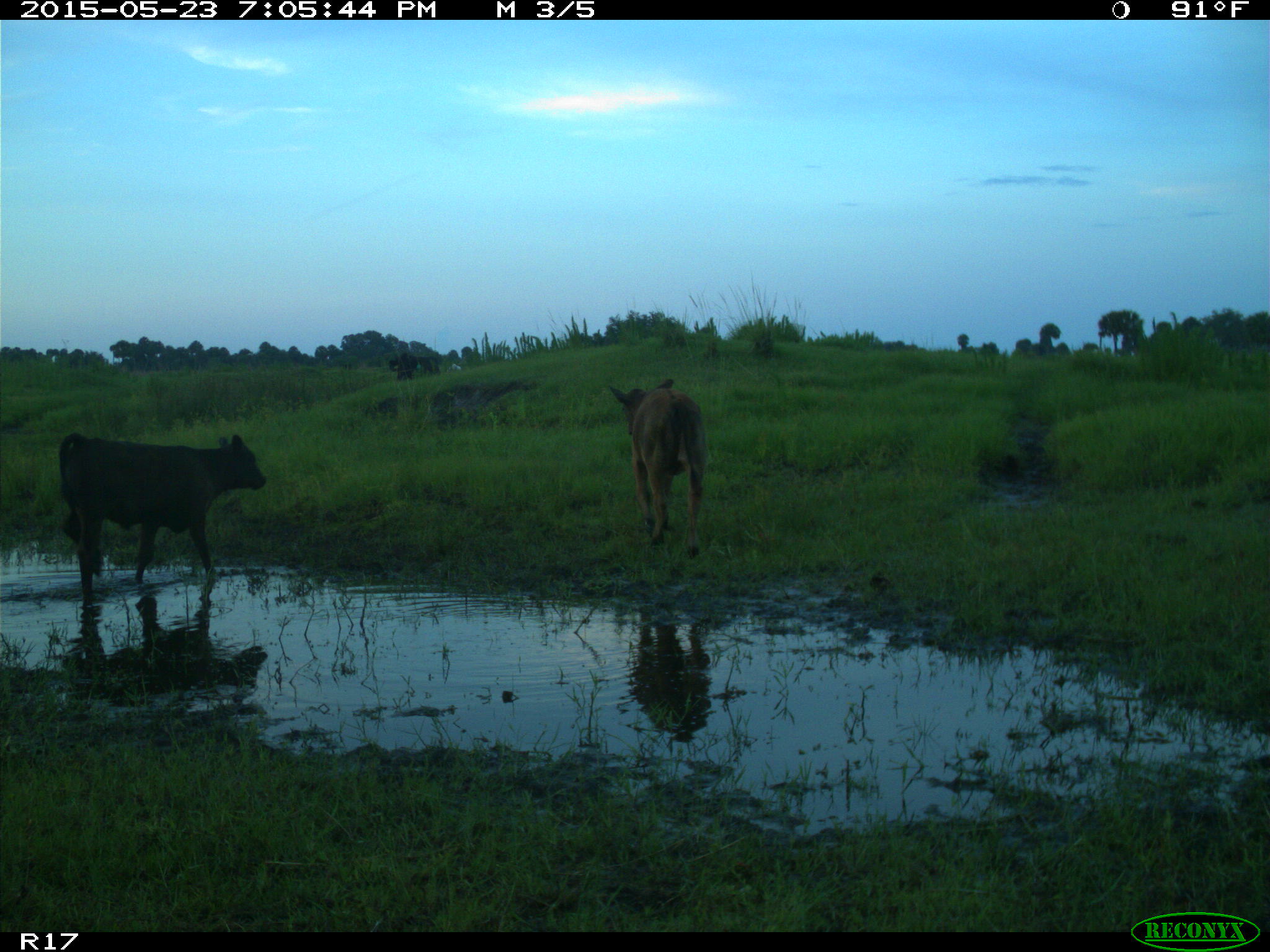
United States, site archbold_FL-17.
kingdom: Animalia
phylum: Chordata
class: Mammalia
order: Artiodactyla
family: Bovidae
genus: Bos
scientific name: Bos taurus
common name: domestic cow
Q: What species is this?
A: Bos taurus (domestic cow).